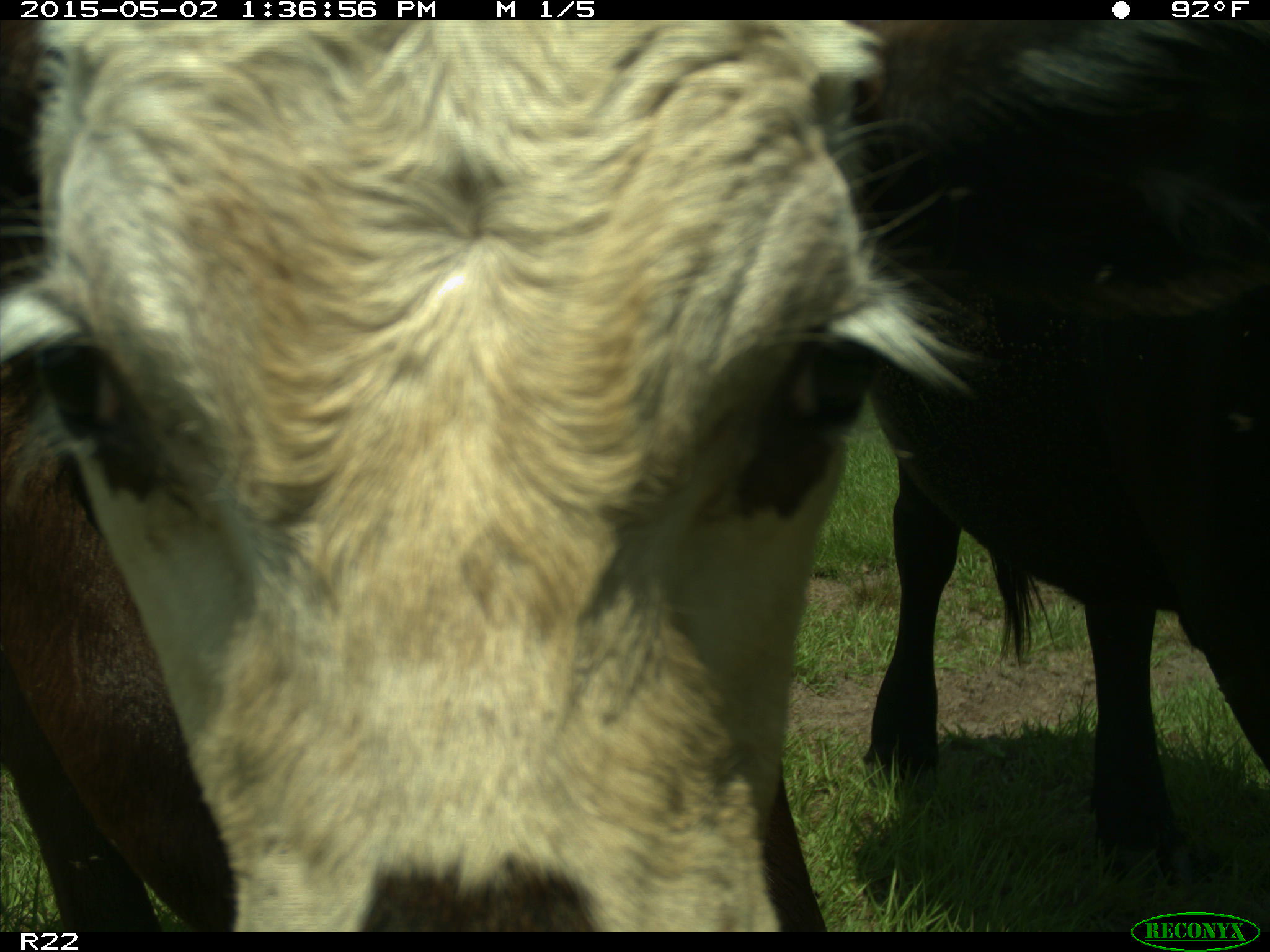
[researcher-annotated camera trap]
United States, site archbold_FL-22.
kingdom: Animalia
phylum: Chordata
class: Mammalia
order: Artiodactyla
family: Bovidae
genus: Bos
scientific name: Bos taurus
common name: domestic cow